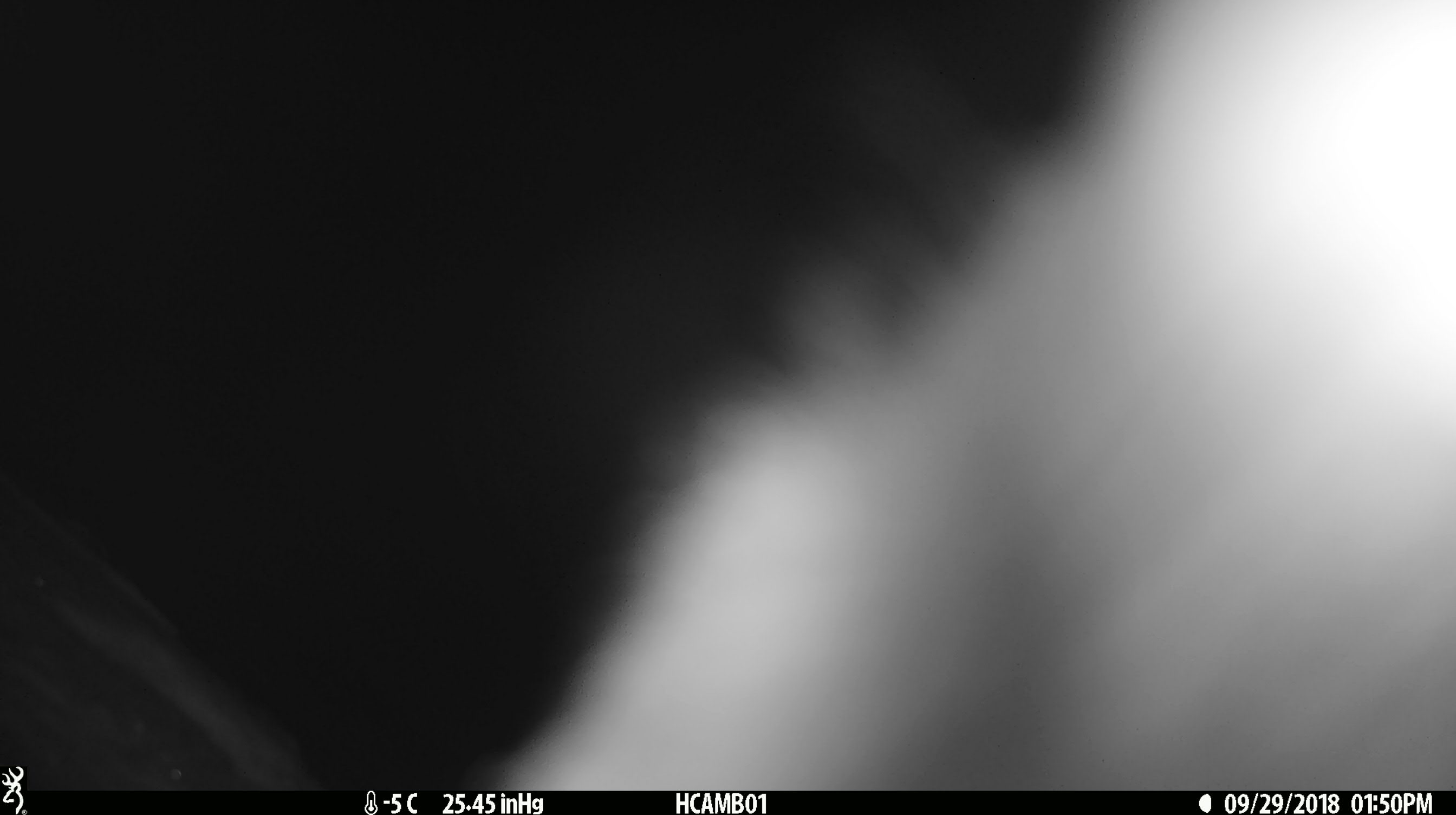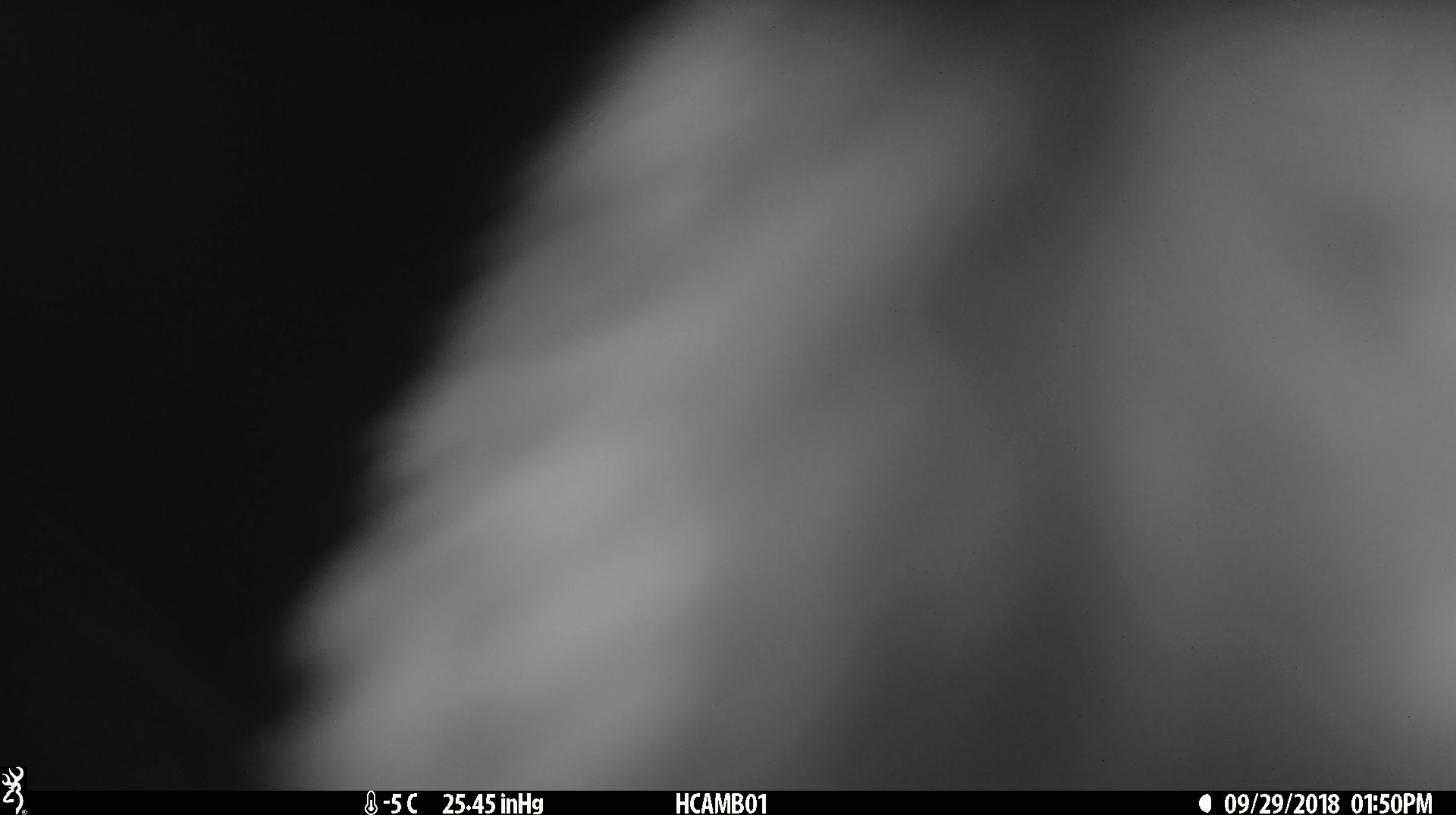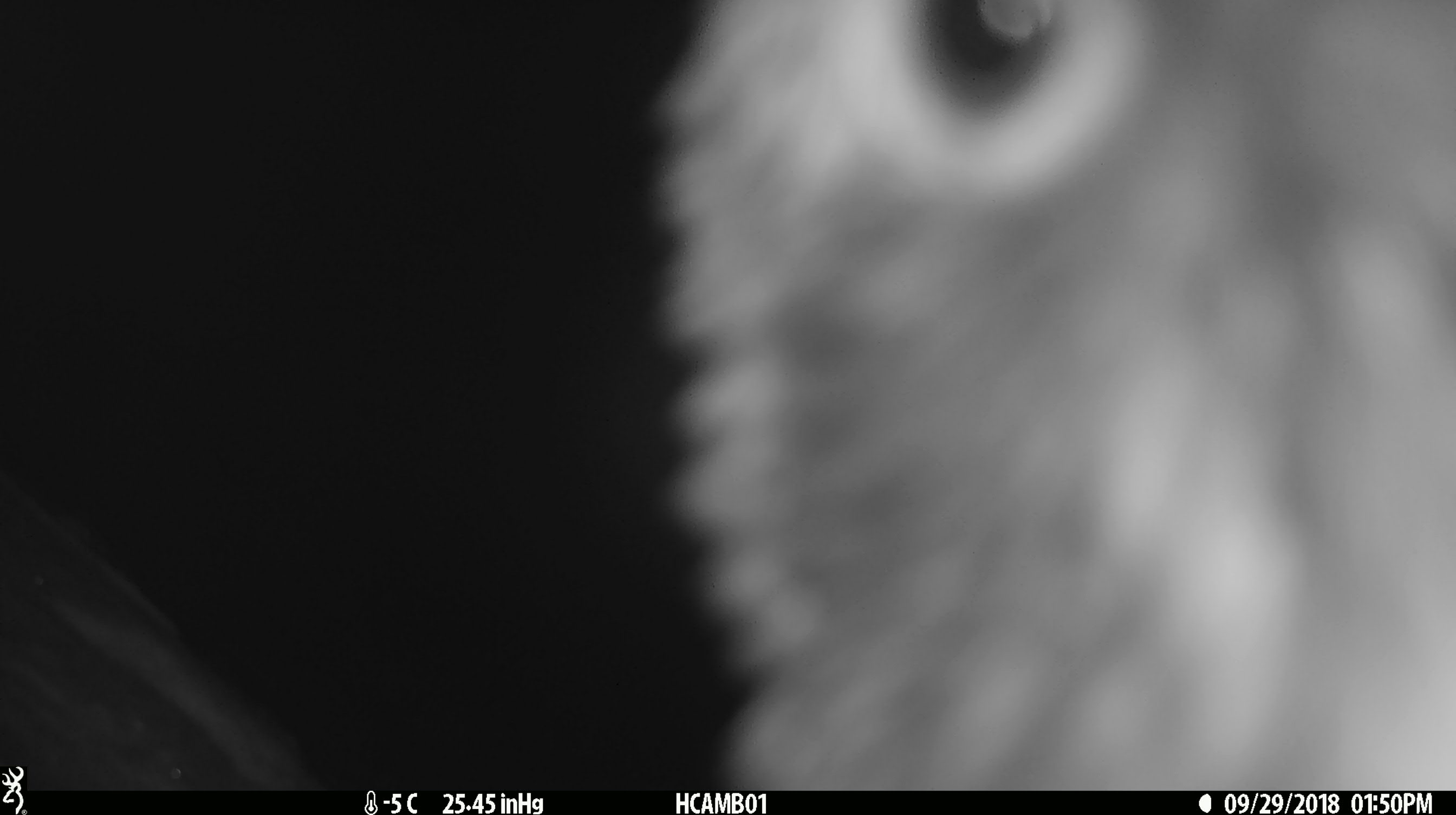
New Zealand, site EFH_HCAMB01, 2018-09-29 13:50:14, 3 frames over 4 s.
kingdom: Animalia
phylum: Chordata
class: Aves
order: Psittaciformes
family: Strigopidae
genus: Nestor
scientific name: Nestor notabilis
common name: kea